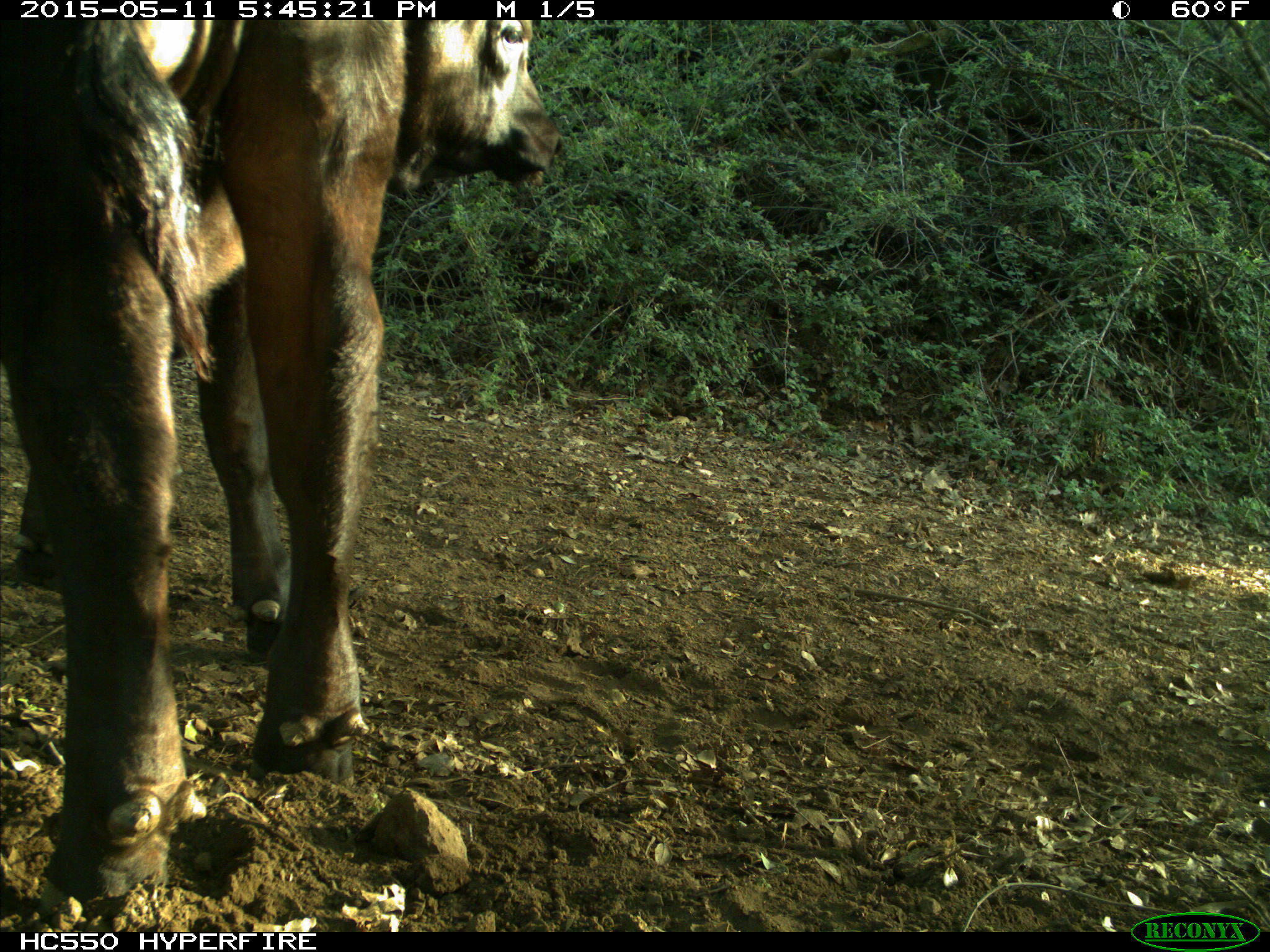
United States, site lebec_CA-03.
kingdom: Animalia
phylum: Chordata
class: Mammalia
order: Artiodactyla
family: Bovidae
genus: Bos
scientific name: Bos taurus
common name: domestic cow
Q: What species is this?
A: Bos taurus (domestic cow).